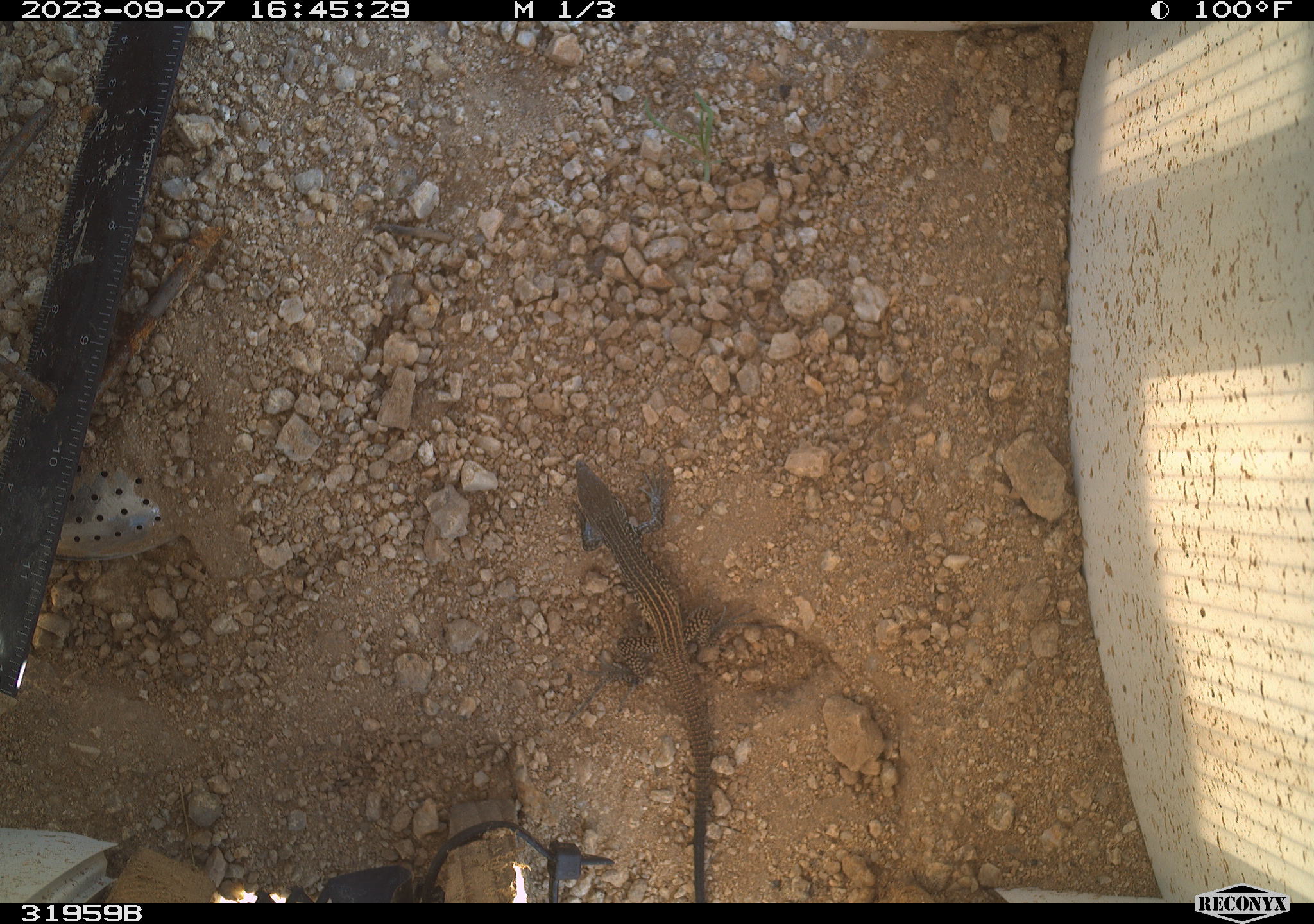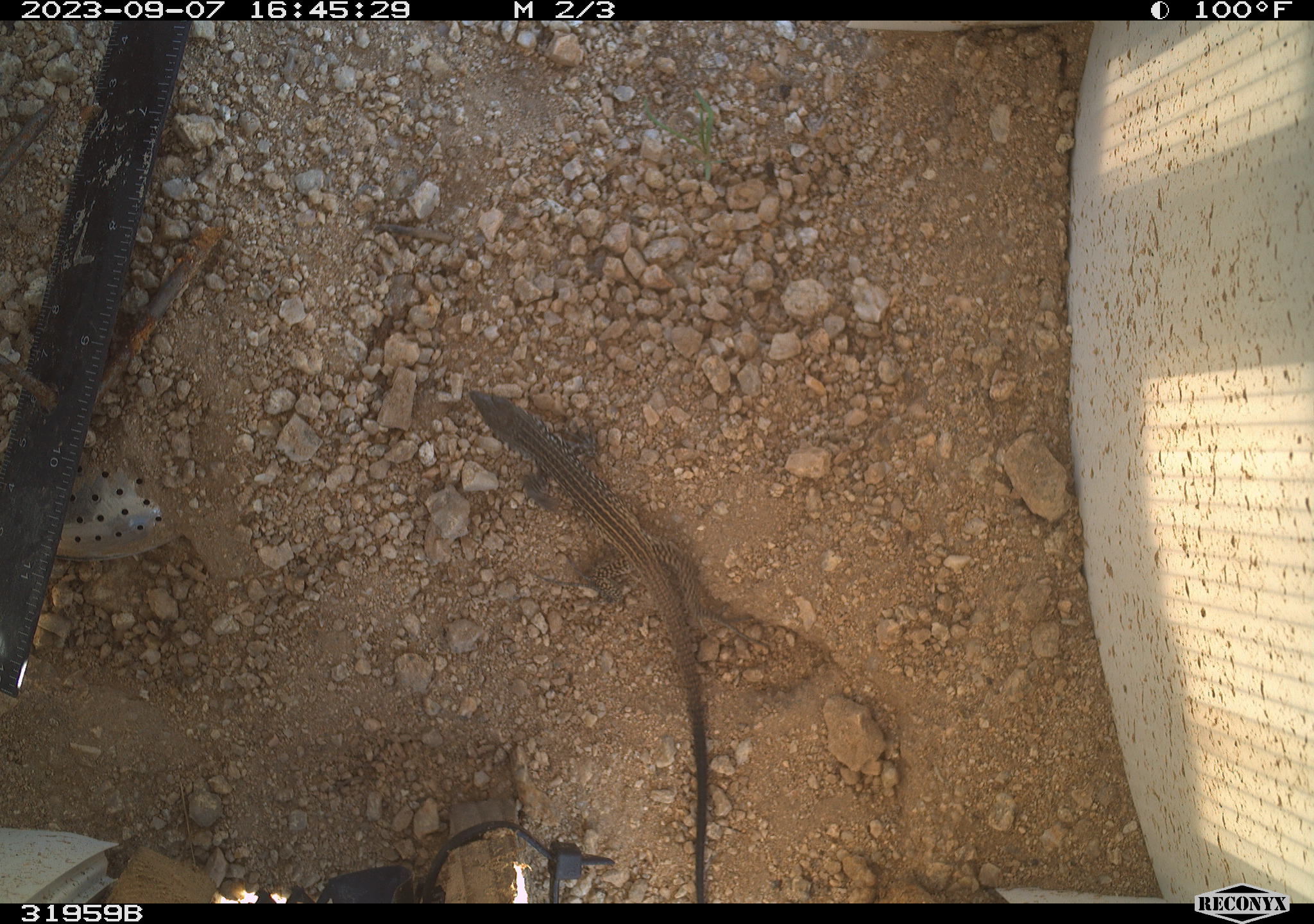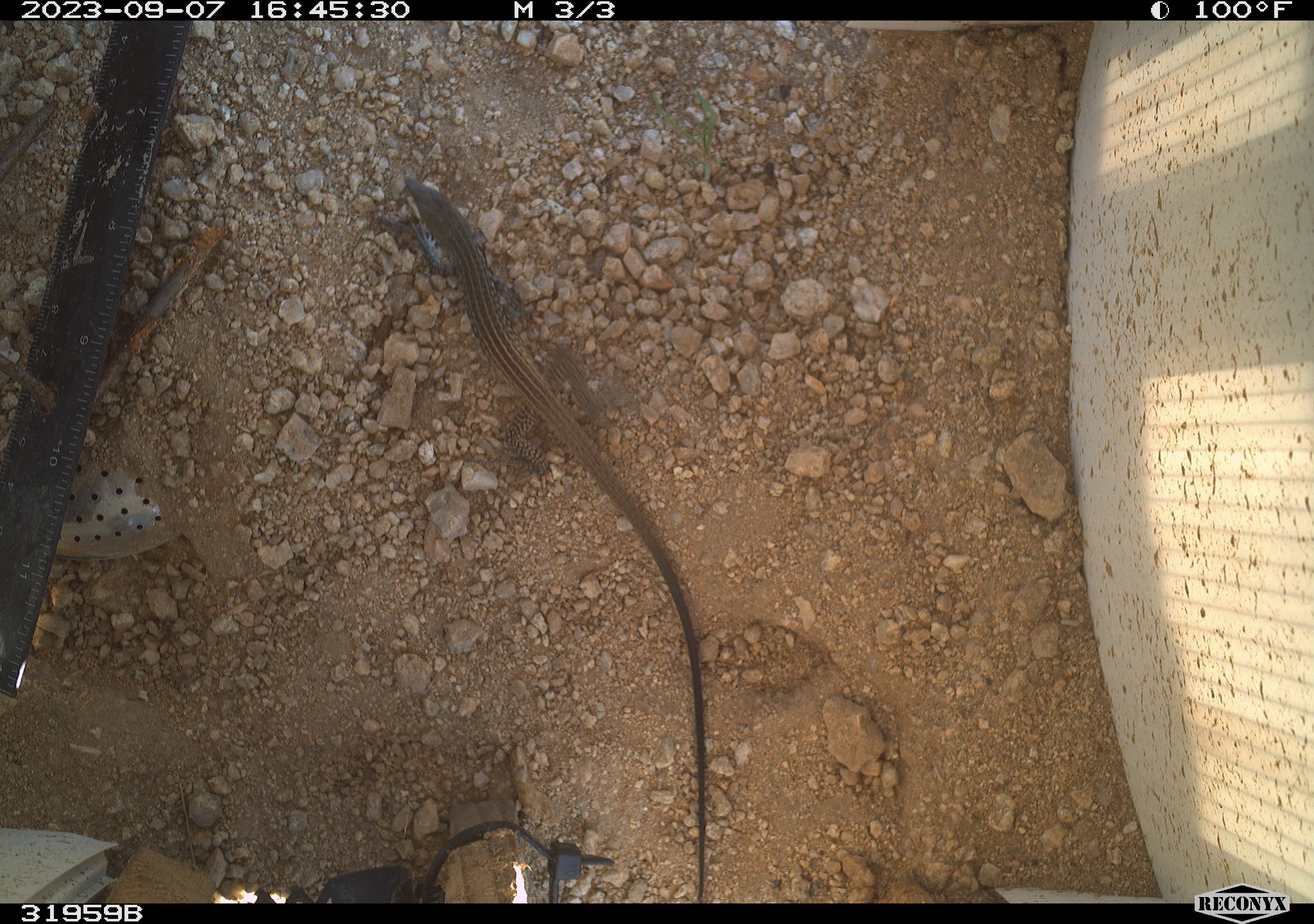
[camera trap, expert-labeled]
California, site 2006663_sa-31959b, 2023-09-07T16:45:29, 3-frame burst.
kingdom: Animalia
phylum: Chordata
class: Reptilia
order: Squamata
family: Teiidae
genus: Aspidoscelis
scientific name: Aspidoscelis tigris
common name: western whiptail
Western whiptail (Aspidoscelis tigris).